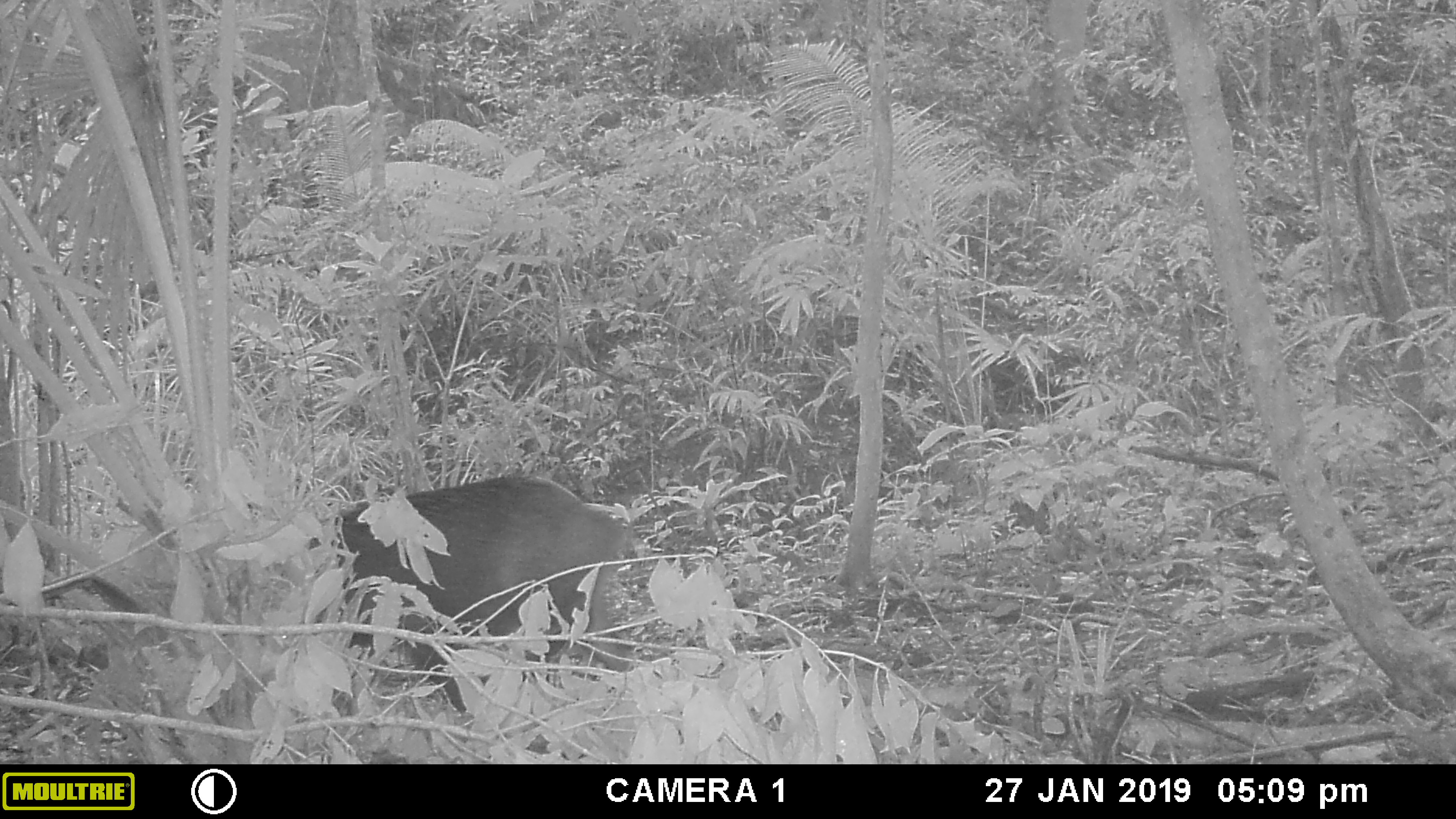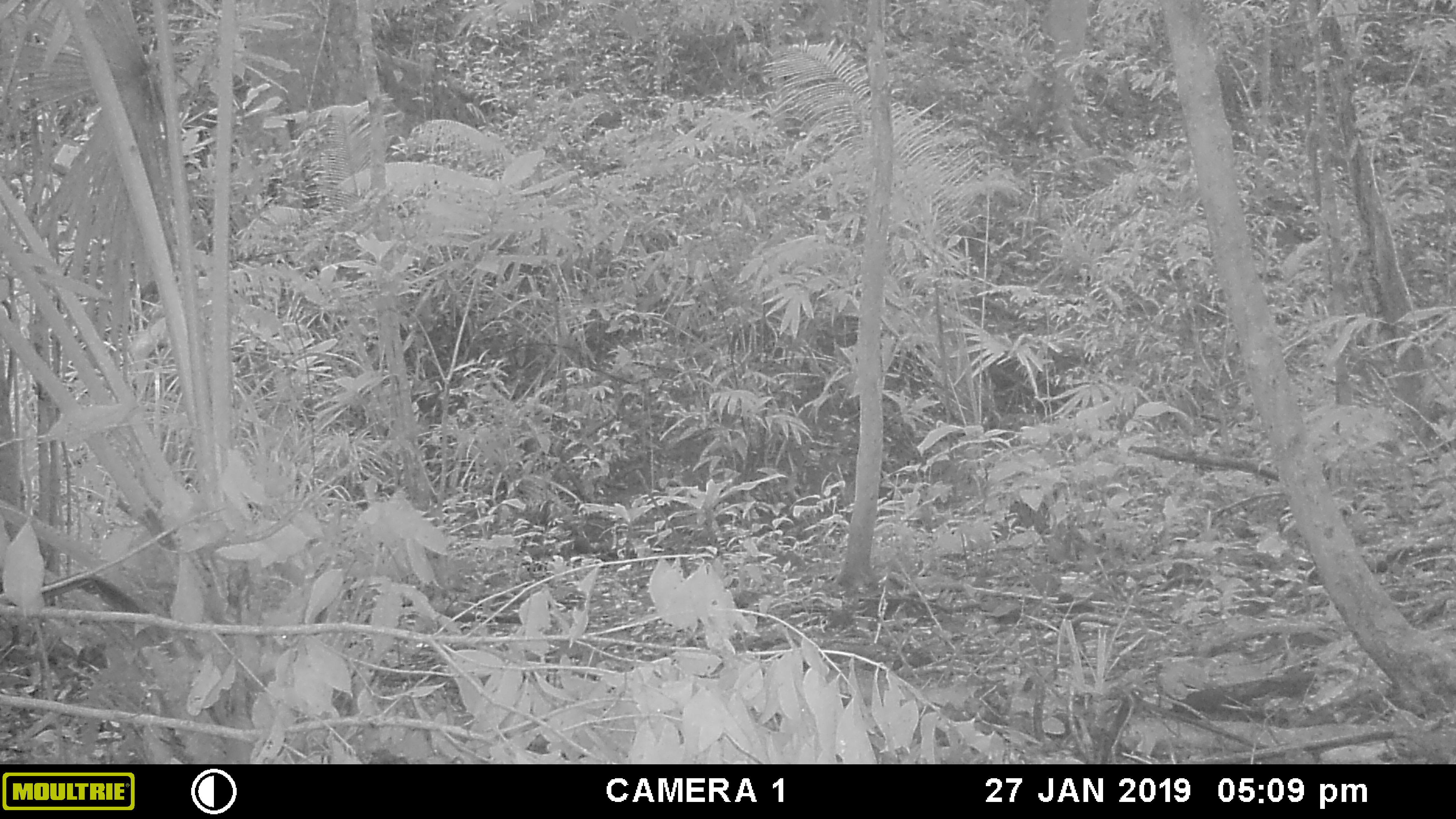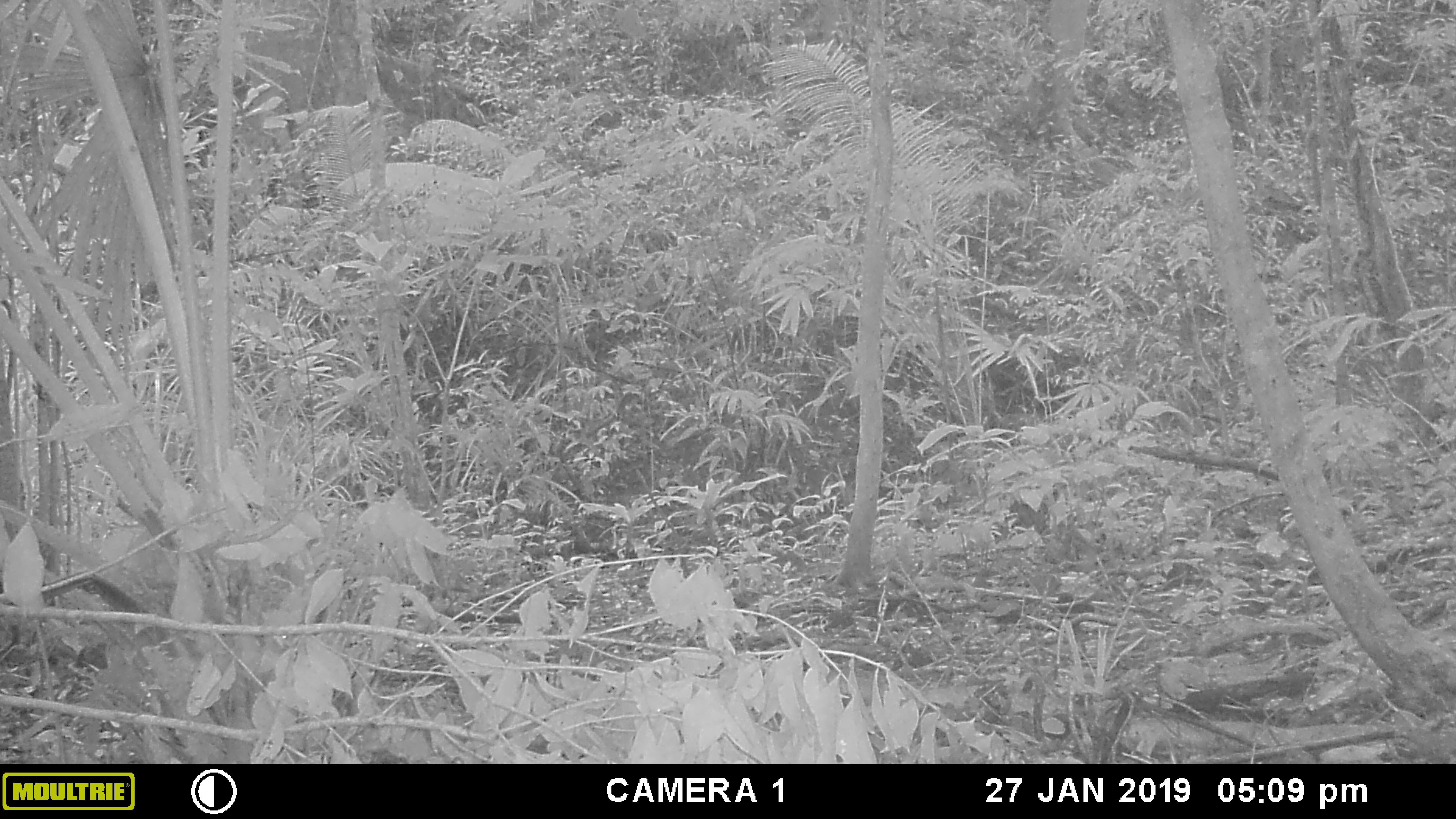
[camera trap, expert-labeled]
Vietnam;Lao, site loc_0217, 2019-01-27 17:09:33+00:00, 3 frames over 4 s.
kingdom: Animalia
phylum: Chordata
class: Mammalia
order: Artiodactyla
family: Suidae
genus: Sus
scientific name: Sus scrofa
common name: eurasian wild pig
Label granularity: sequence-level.